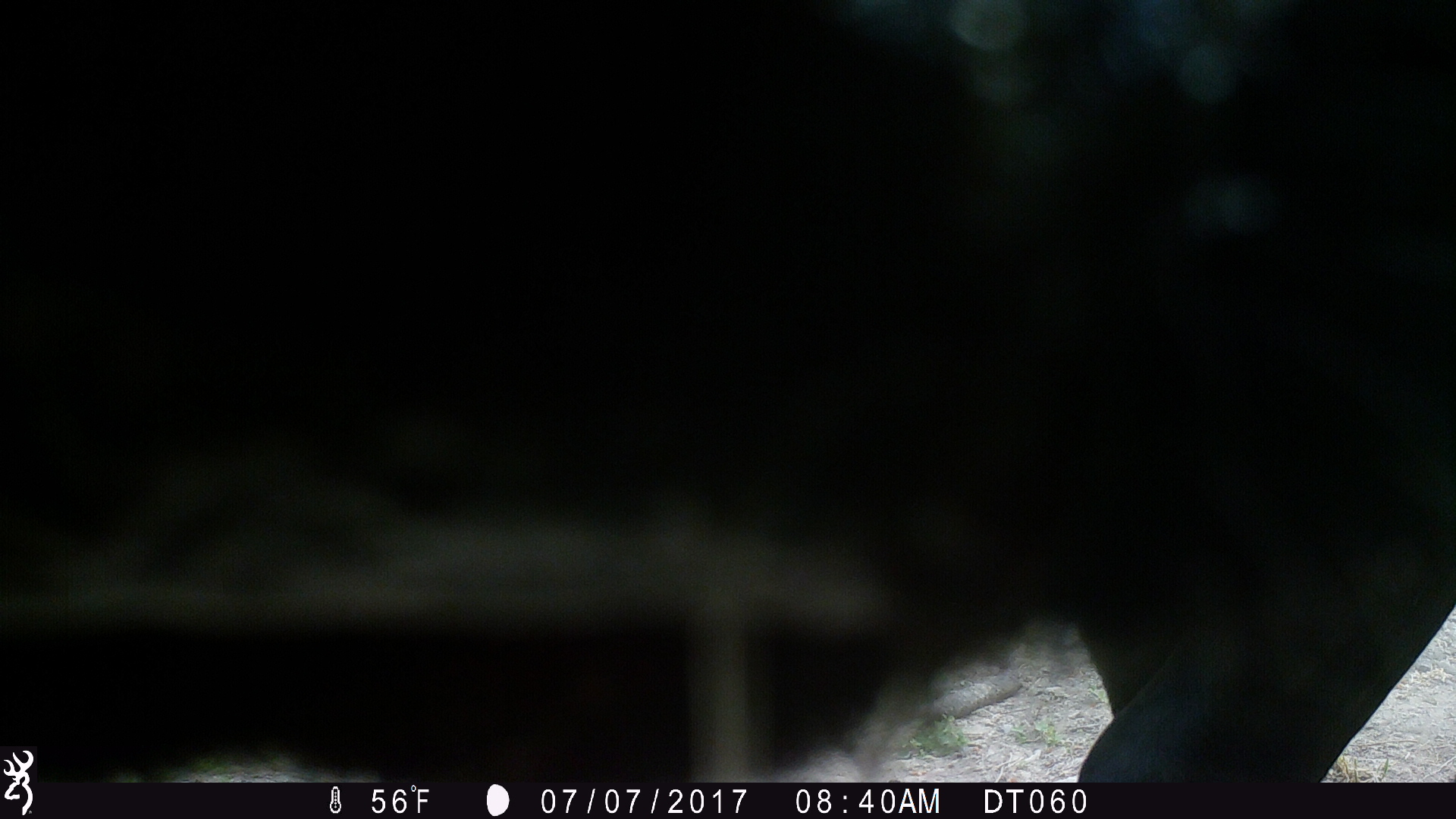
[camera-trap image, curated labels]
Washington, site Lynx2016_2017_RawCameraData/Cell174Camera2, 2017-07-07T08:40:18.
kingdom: Animalia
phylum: Chordata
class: Mammalia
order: Artiodactyla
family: Bovidae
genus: Bos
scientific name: Bos taurus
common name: domestic cattle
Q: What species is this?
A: Domestic cattle (Bos taurus).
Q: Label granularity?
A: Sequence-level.